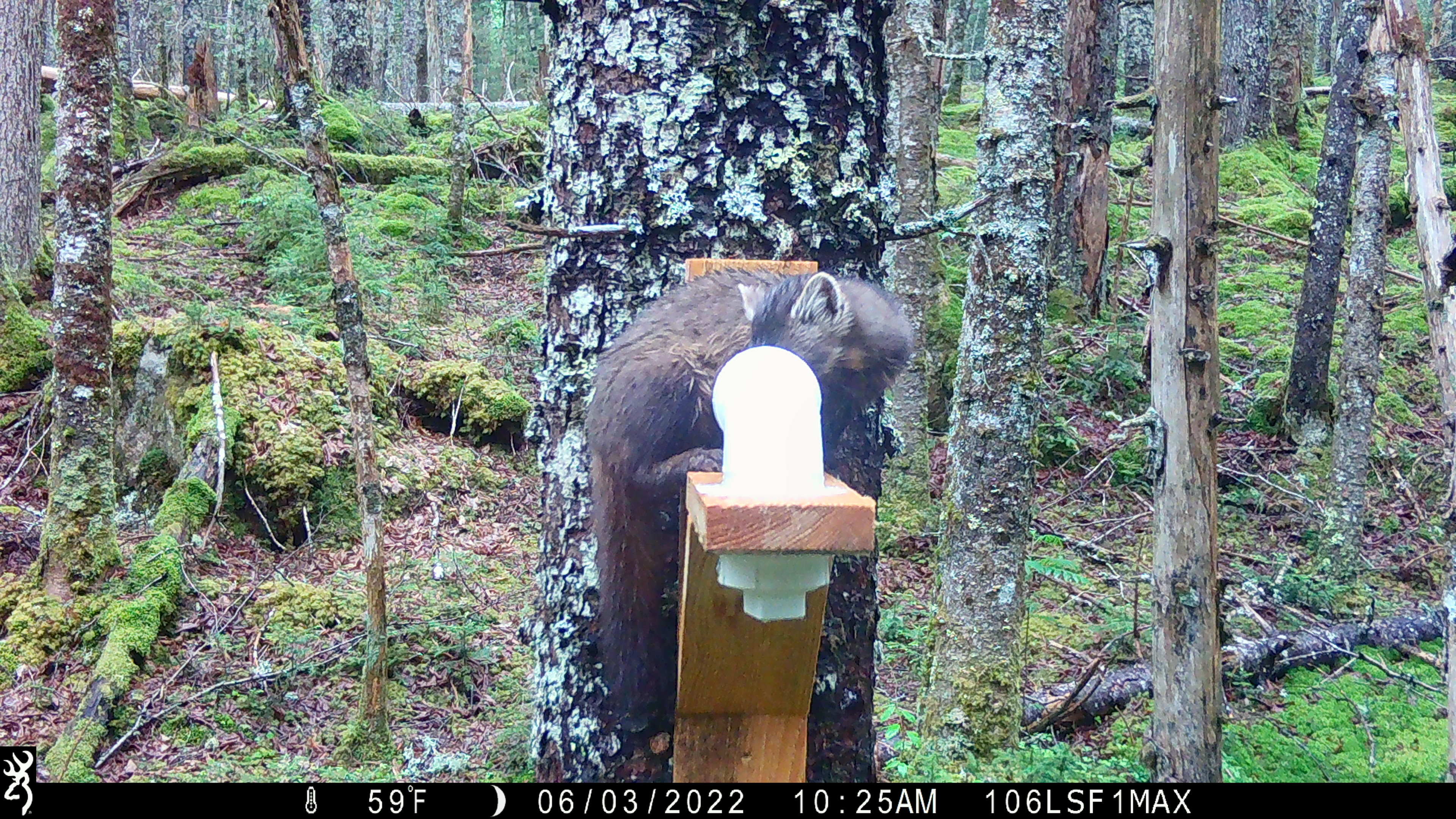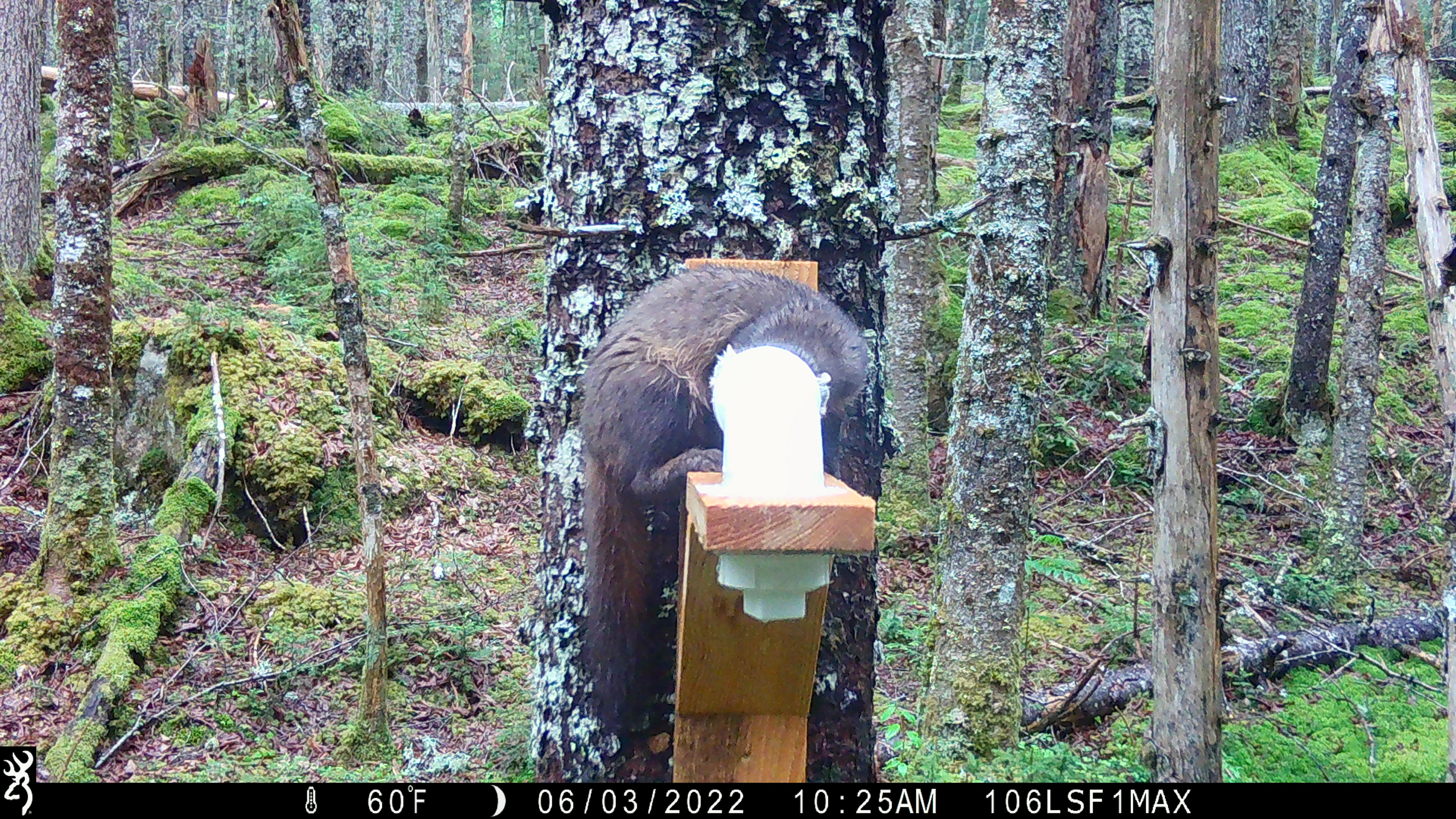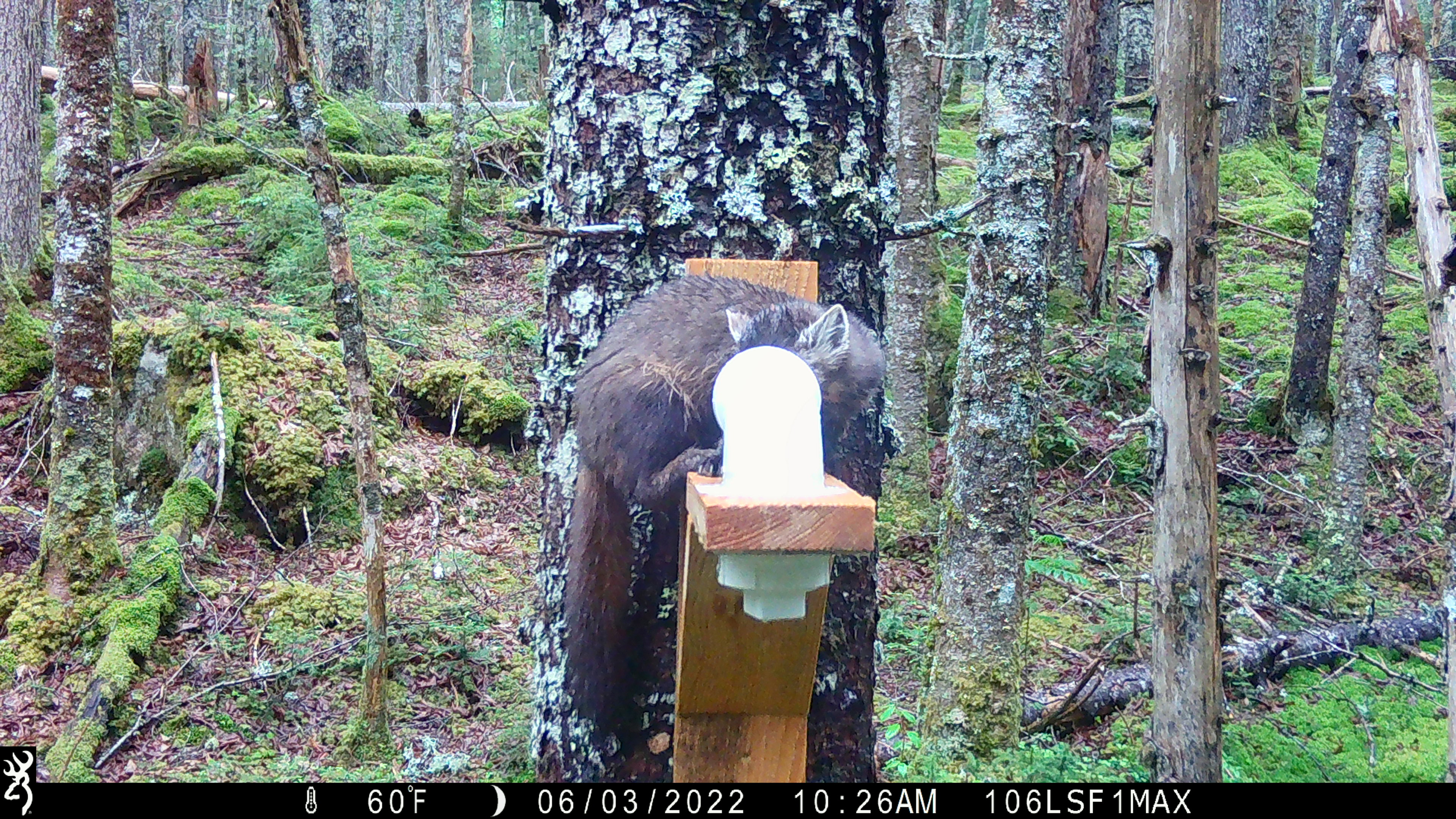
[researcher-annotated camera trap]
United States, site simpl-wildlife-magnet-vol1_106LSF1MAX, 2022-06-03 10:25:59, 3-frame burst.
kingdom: Animalia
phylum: Chordata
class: Mammalia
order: Carnivora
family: Mustelidae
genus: Martes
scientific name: Martes americana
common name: american marten